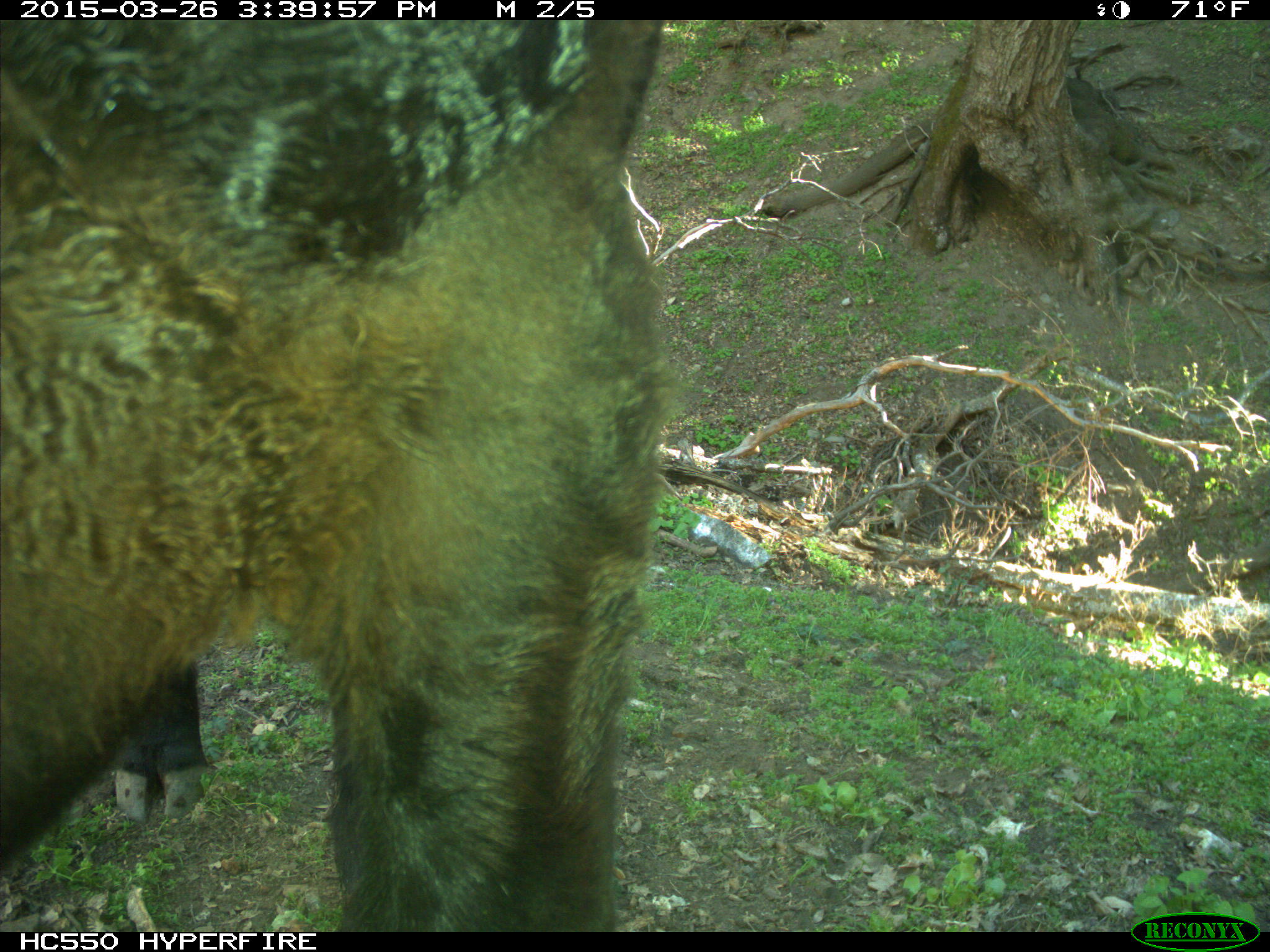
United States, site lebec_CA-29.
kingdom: Animalia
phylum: Chordata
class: Mammalia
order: Artiodactyla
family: Bovidae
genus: Bos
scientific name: Bos taurus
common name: domestic cow